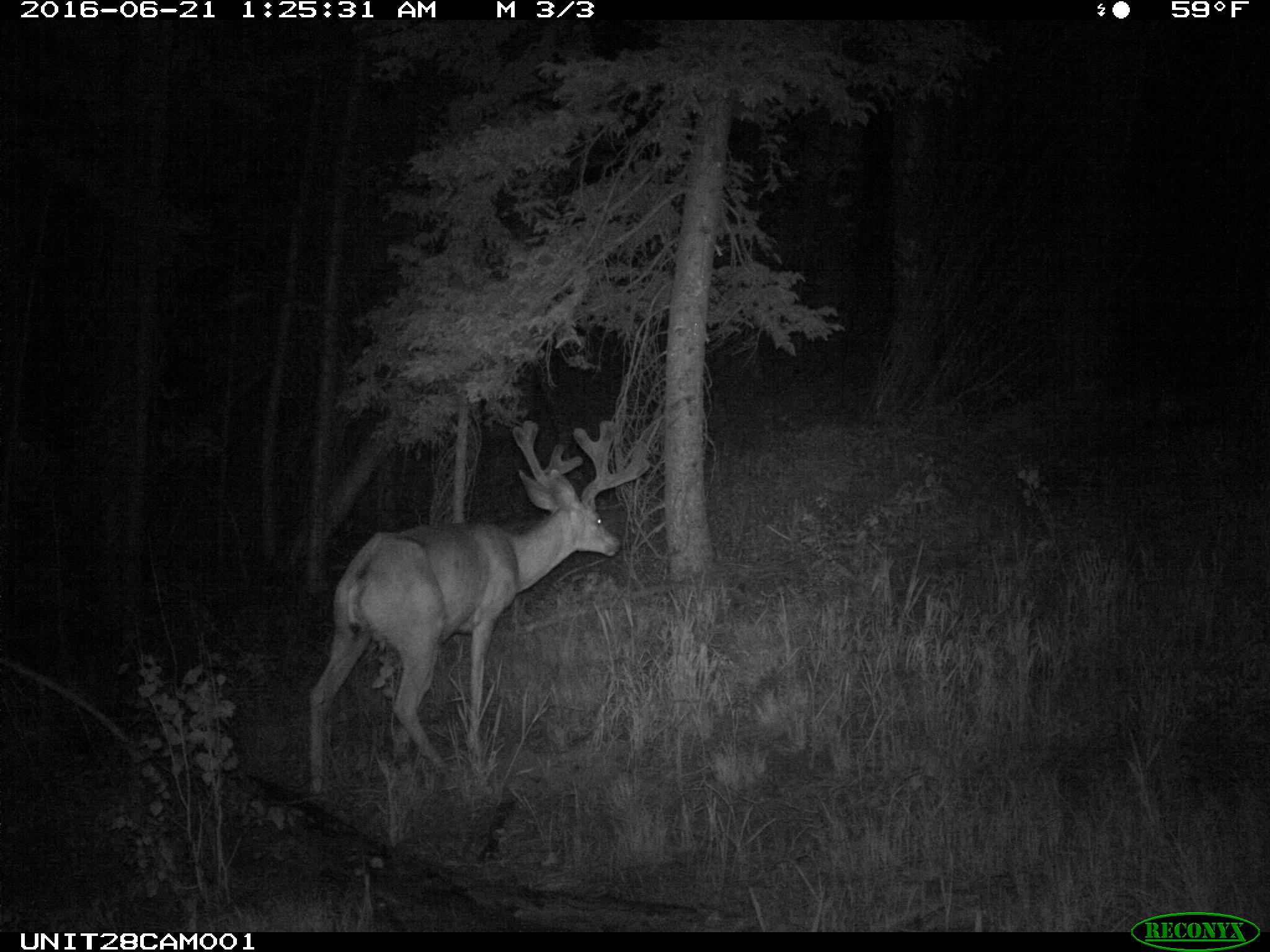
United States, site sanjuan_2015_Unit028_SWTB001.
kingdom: Animalia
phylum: Chordata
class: Mammalia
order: Artiodactyla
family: Cervidae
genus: Odocoileus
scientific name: Odocoileus hemionus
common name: mule deer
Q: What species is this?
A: Odocoileus hemionus (mule deer).